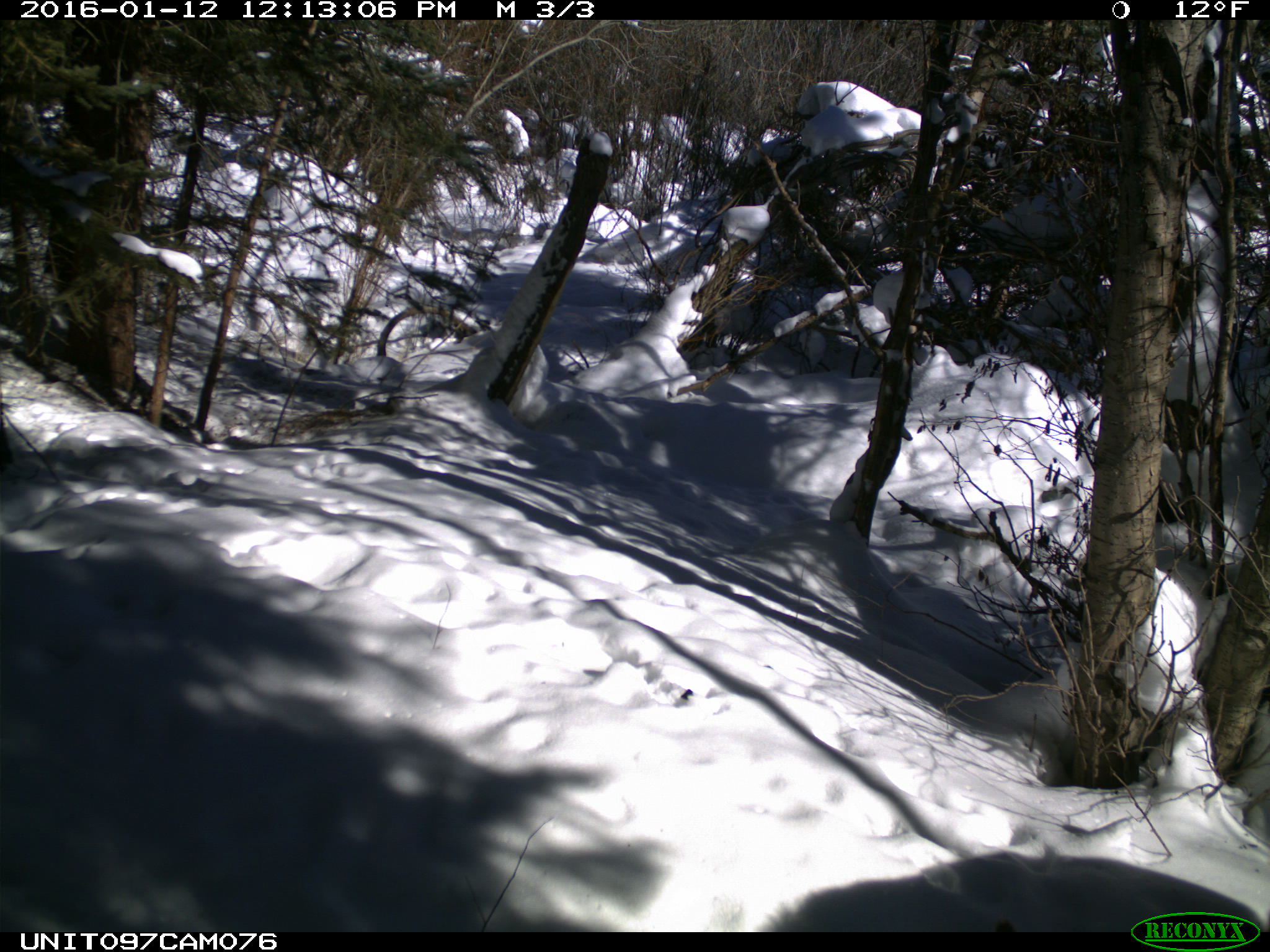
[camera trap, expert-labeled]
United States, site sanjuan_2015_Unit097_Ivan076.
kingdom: Animalia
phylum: Chordata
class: Mammalia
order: Artiodactyla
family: Cervidae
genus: Cervus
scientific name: Cervus elaphus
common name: red deer